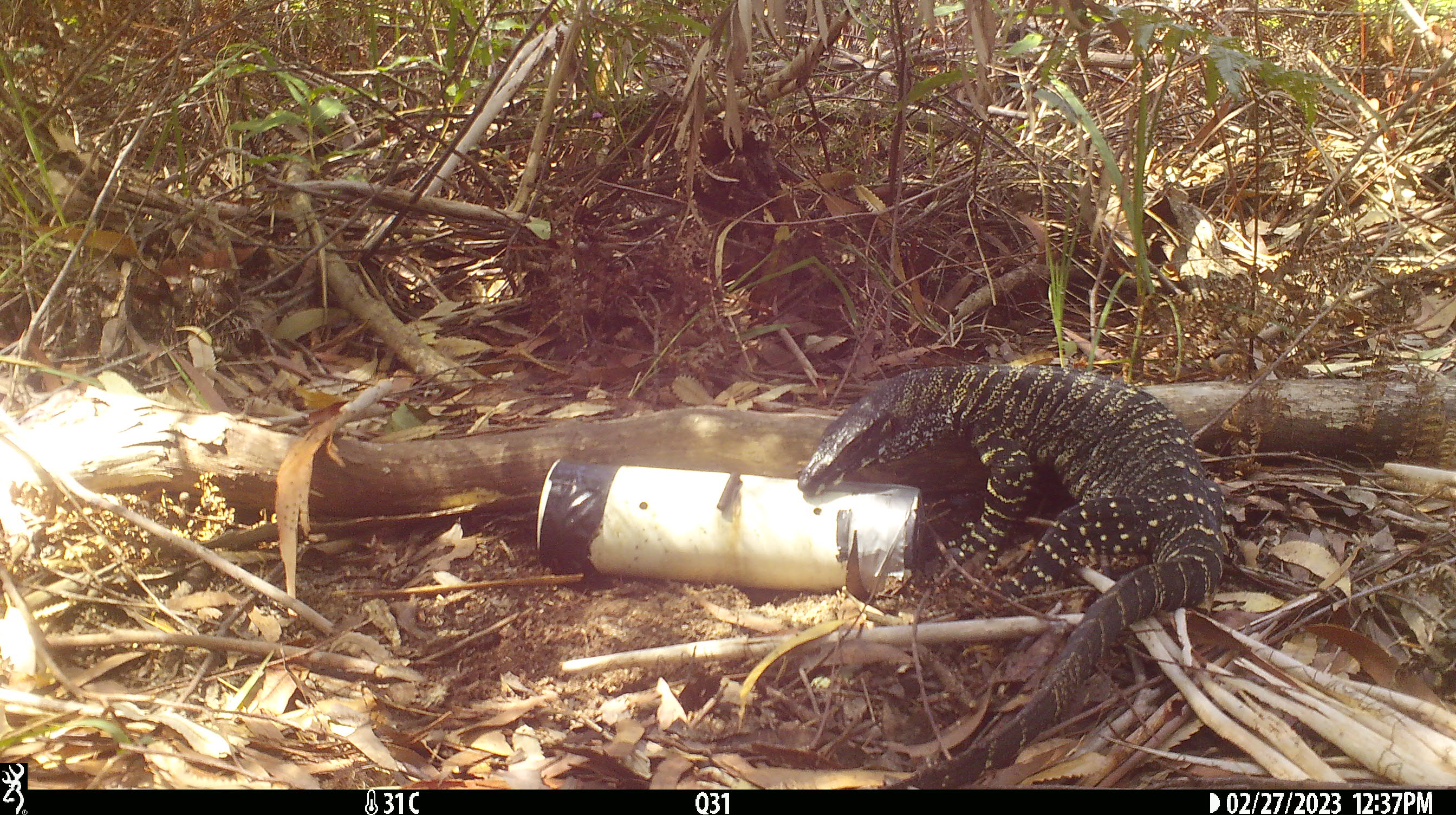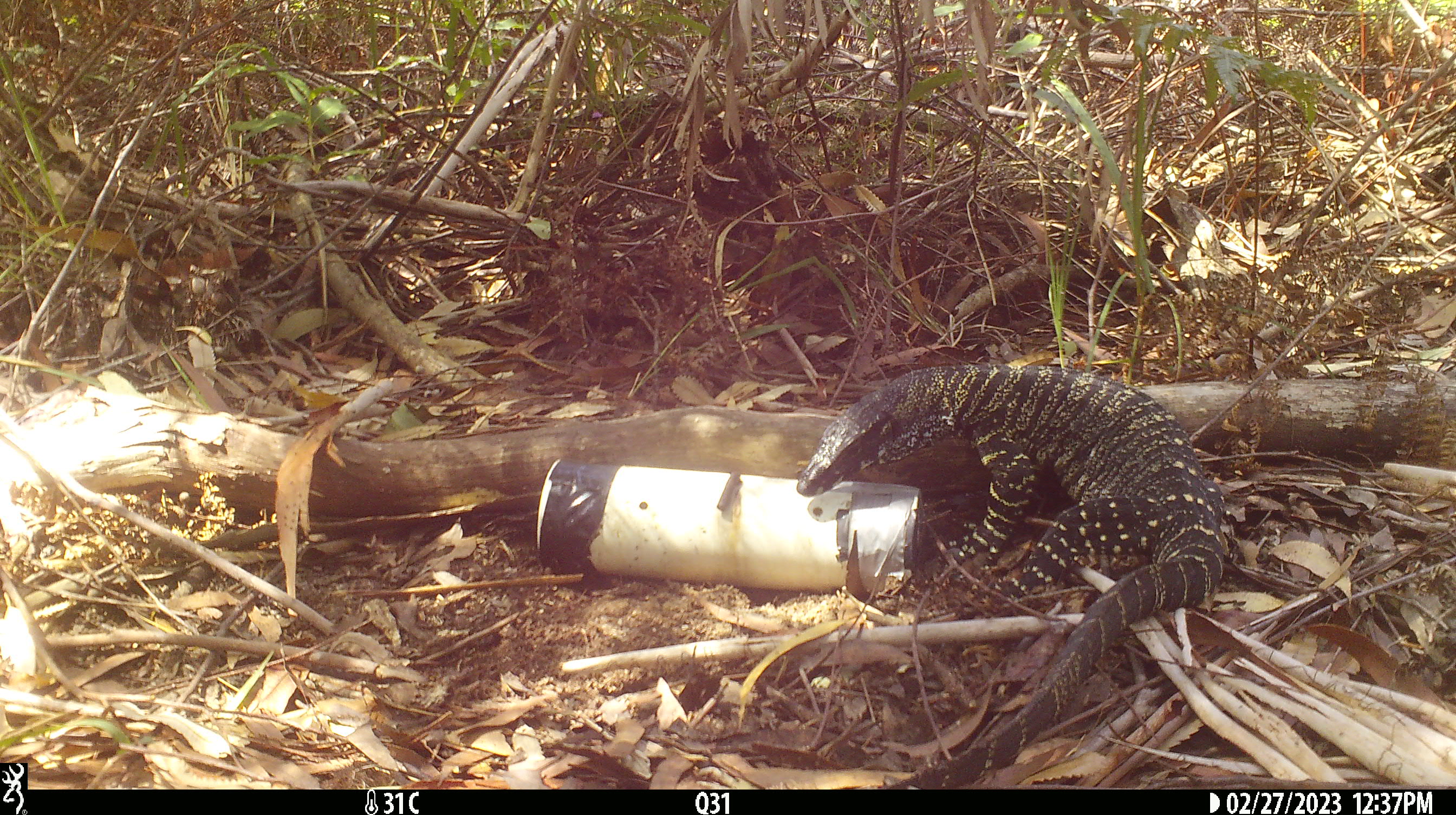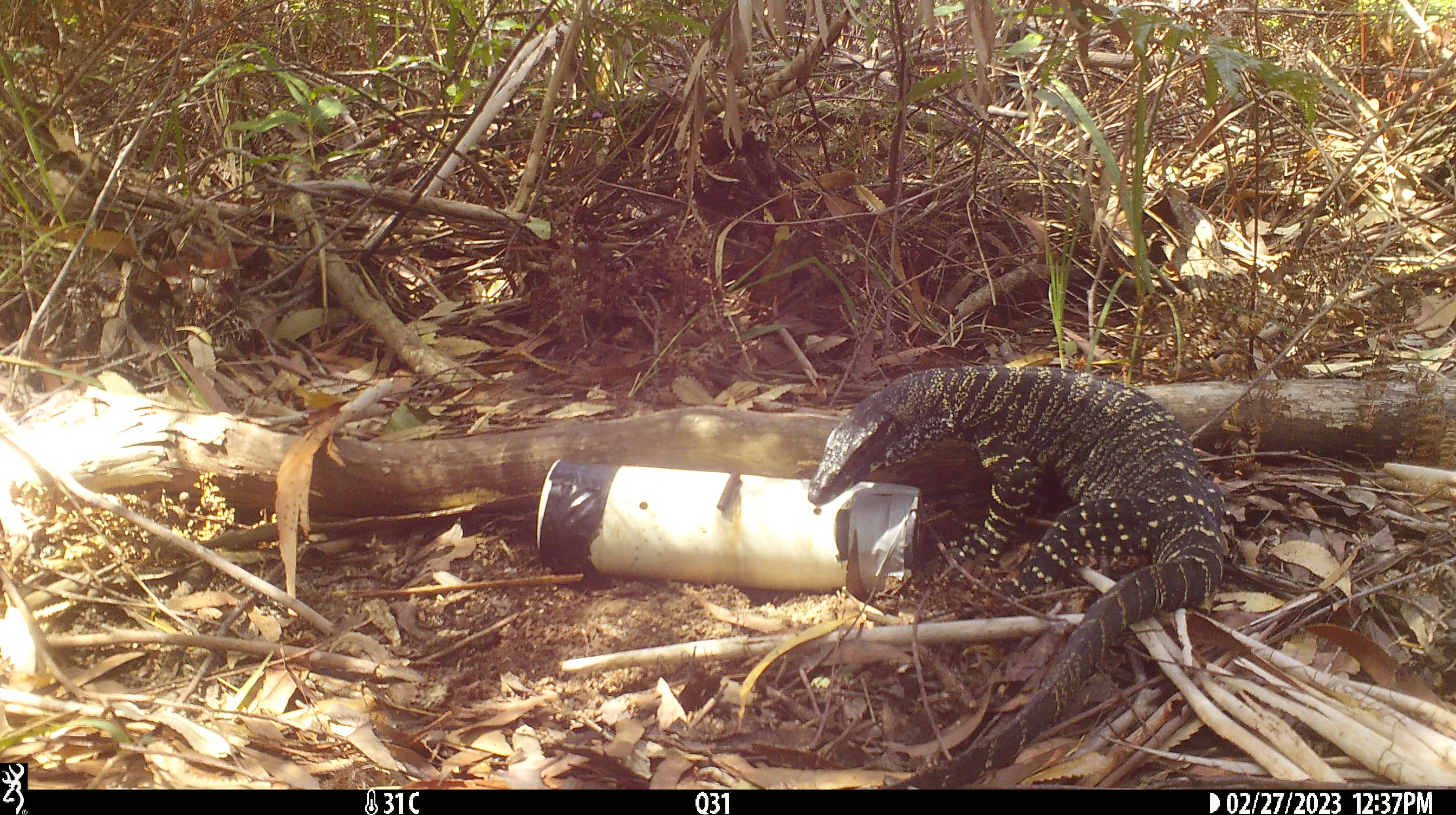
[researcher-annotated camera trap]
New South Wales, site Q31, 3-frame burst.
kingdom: Animalia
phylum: Chordata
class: Reptilia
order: Squamata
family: Varanidae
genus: Varanus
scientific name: Varanus varius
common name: lace monitor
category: goanna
Goanna (lace monitor) (Varanus varius).